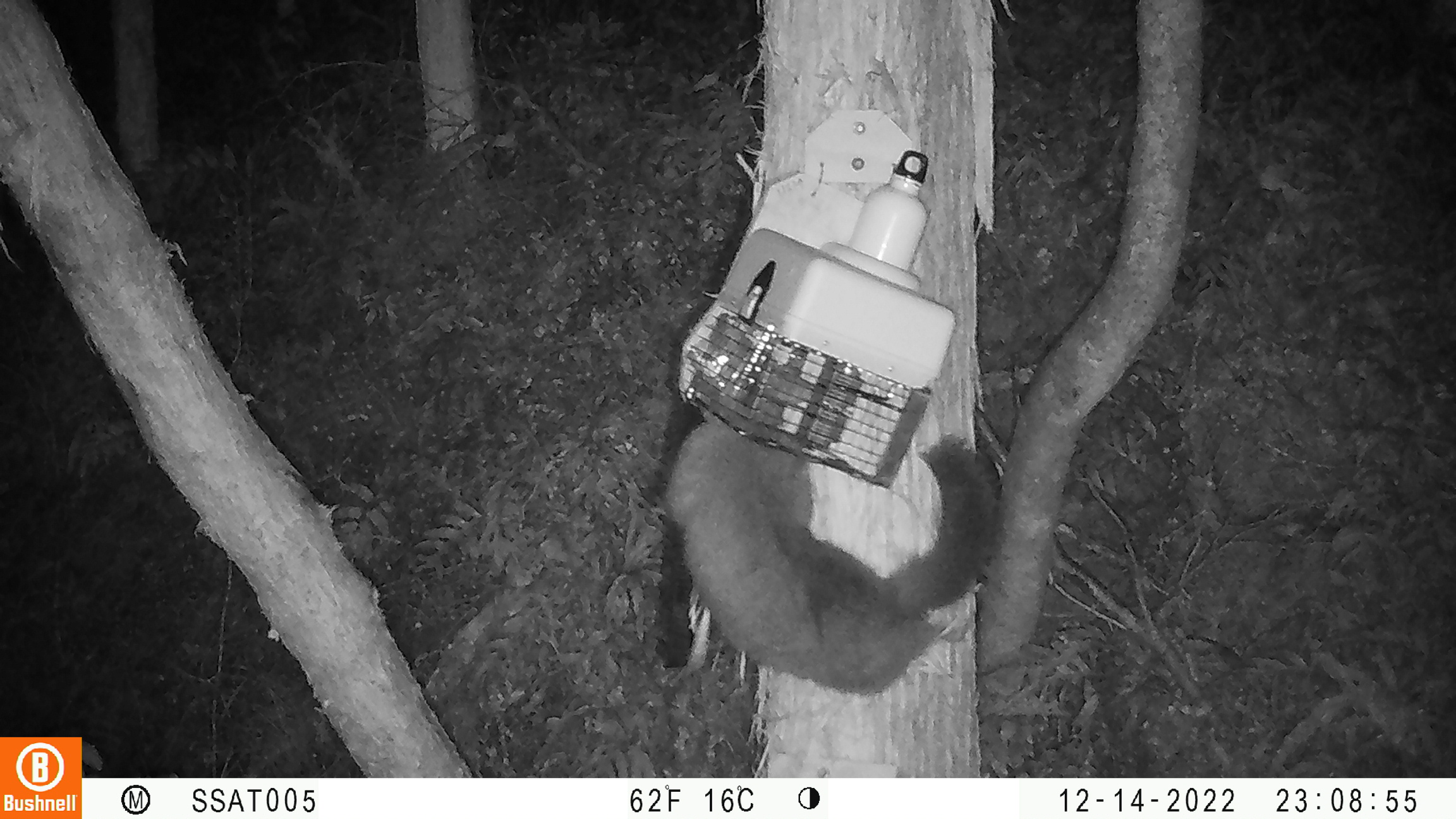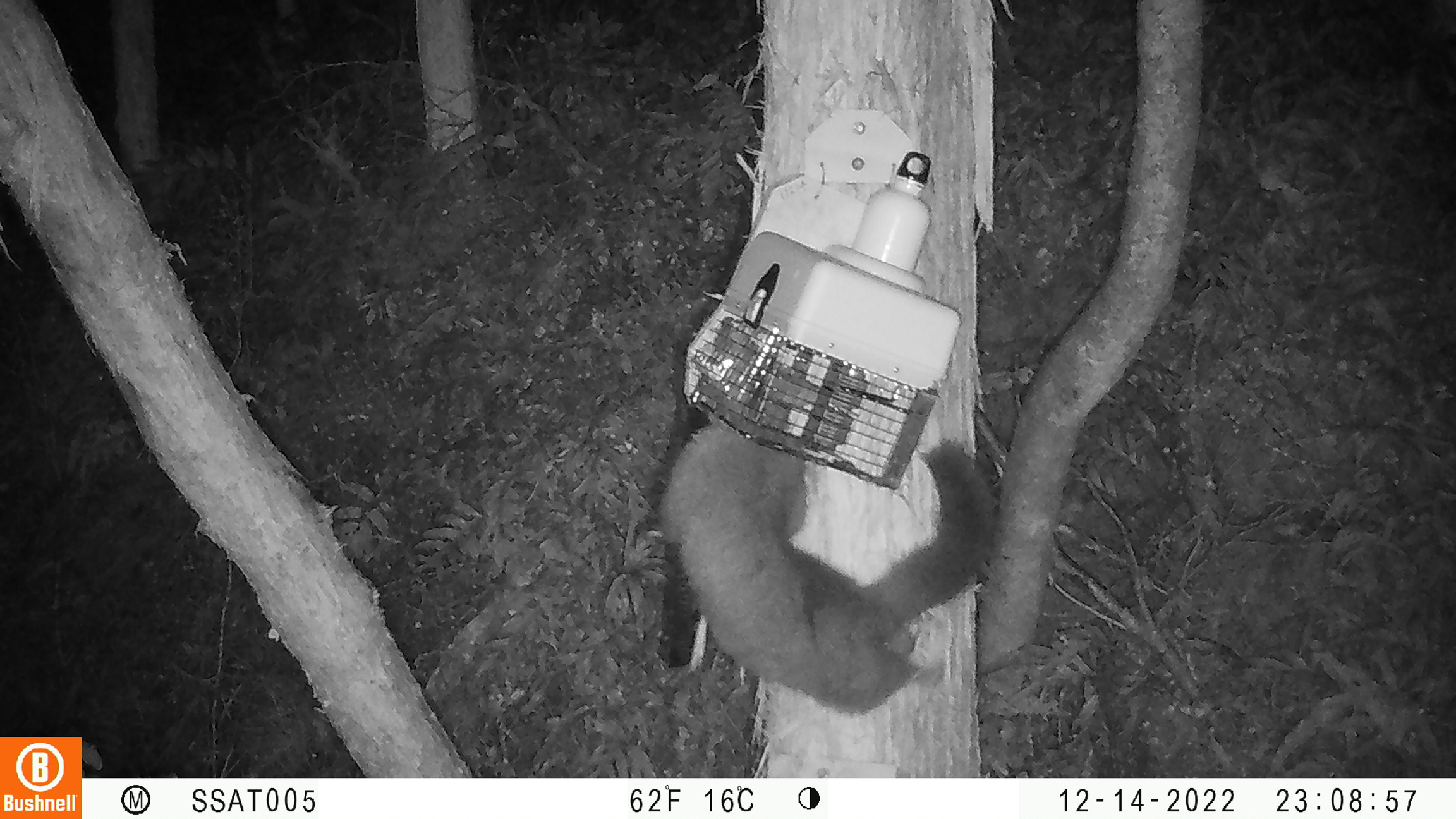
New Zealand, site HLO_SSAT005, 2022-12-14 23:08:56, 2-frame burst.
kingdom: Animalia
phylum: Chordata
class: Mammalia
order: Diprotodontia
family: Phalangeridae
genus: Trichosurus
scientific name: Trichosurus vulpecula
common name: common brushtail possum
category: possum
Possum (common brushtail possum) (Trichosurus vulpecula).